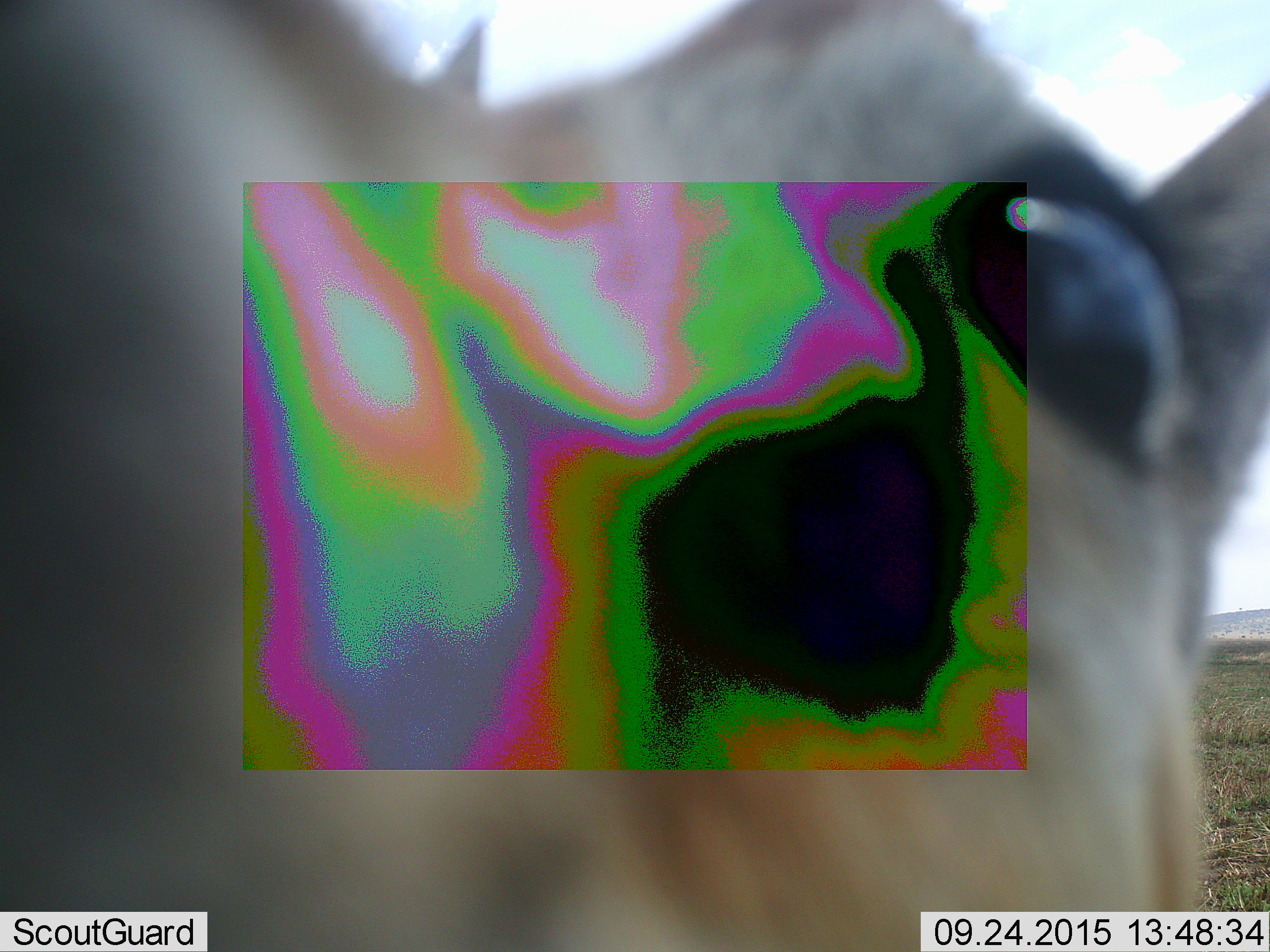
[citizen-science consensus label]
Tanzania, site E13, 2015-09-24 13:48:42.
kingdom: Animalia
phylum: Chordata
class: Mammalia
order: Artiodactyla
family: Bovidae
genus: Eudorcas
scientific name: Eudorcas thomsonii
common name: thomson's gazelle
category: gazellethomsons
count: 1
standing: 83%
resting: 0%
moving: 0%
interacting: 17%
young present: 17%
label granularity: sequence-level